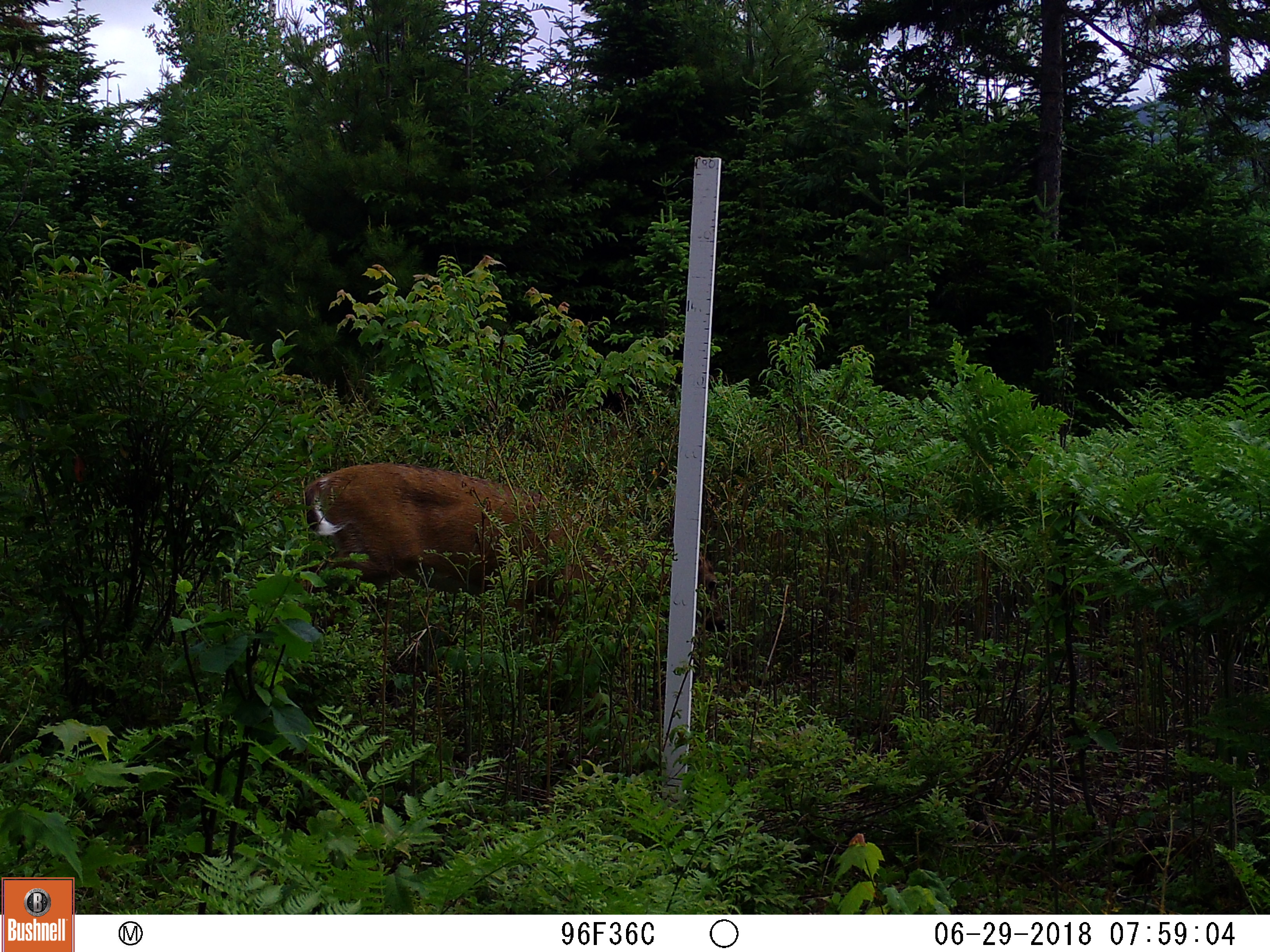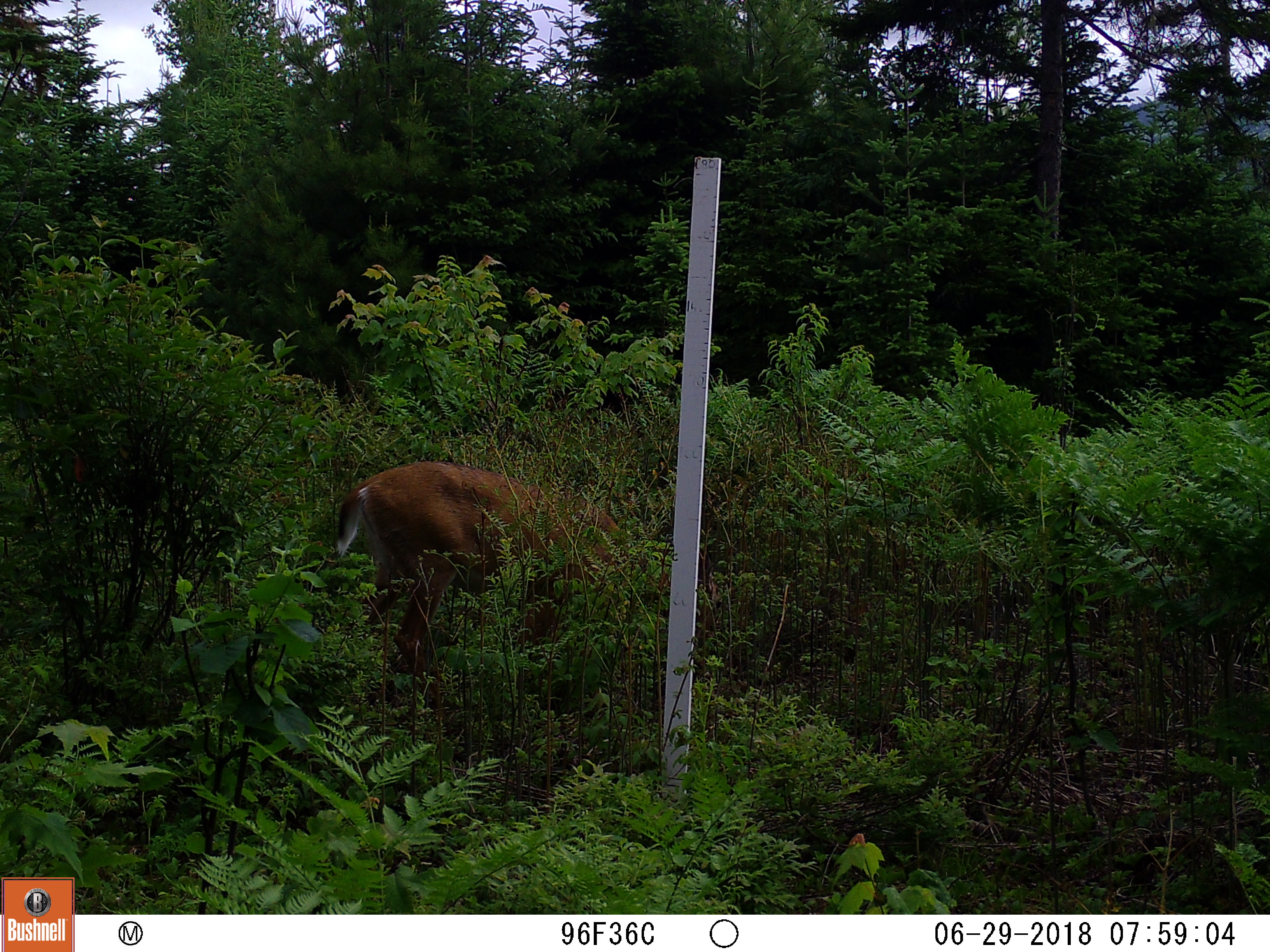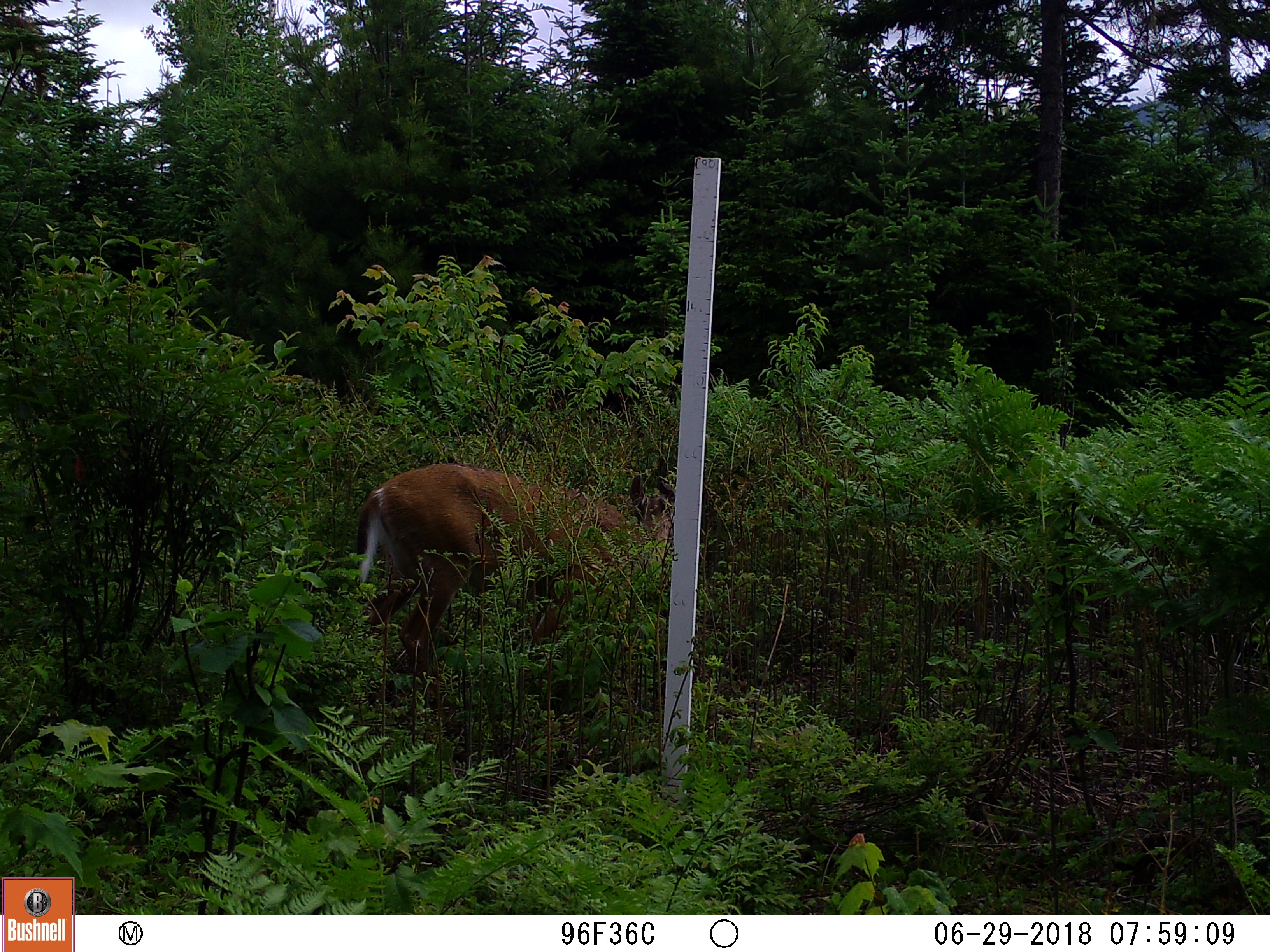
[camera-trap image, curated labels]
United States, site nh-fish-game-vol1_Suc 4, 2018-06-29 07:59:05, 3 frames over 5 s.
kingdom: Animalia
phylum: Chordata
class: Mammalia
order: Artiodactyla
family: Cervidae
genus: Odocoileus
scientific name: Odocoileus virginianus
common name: white-tailed deer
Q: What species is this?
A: White-tailed deer (Odocoileus virginianus).